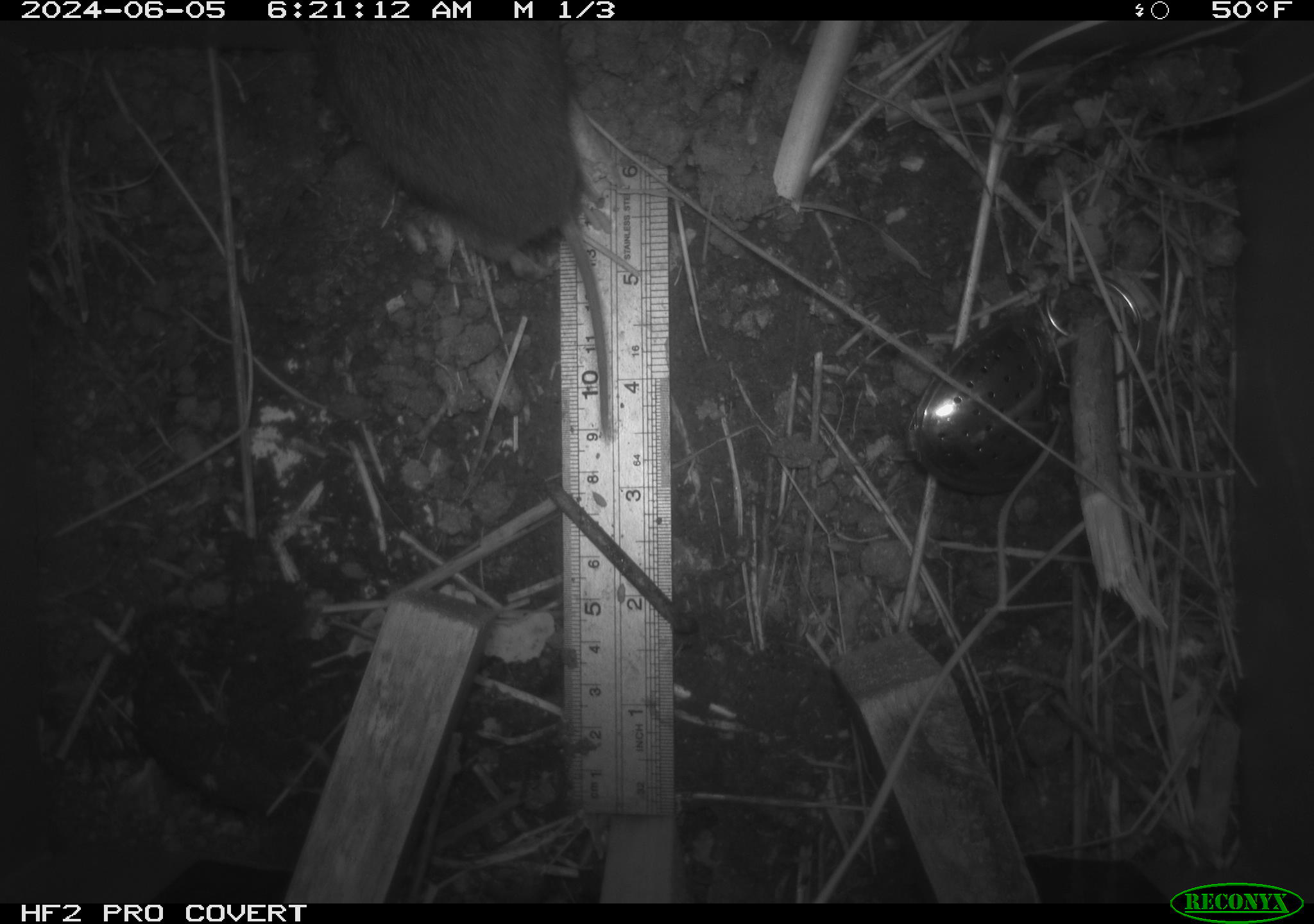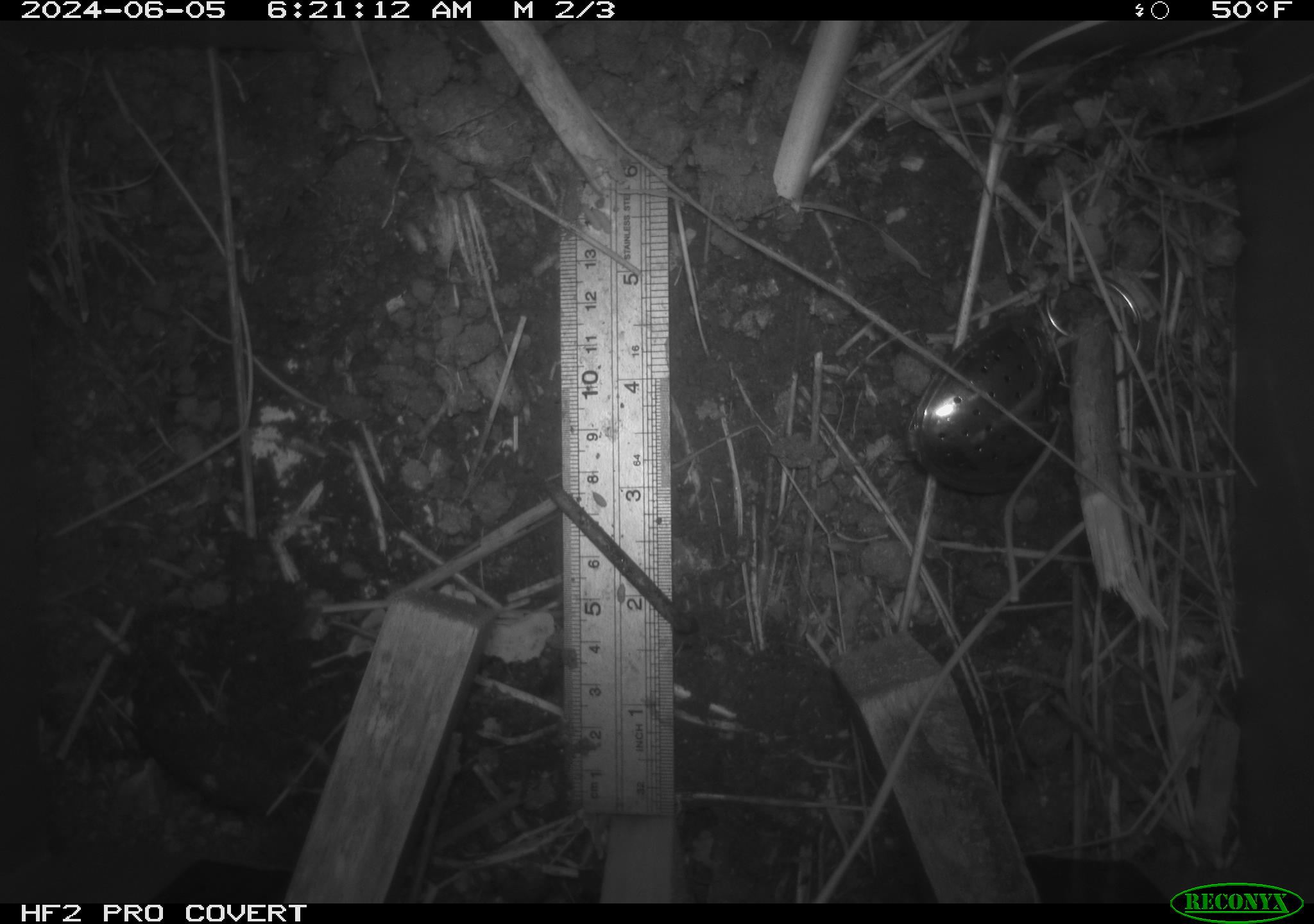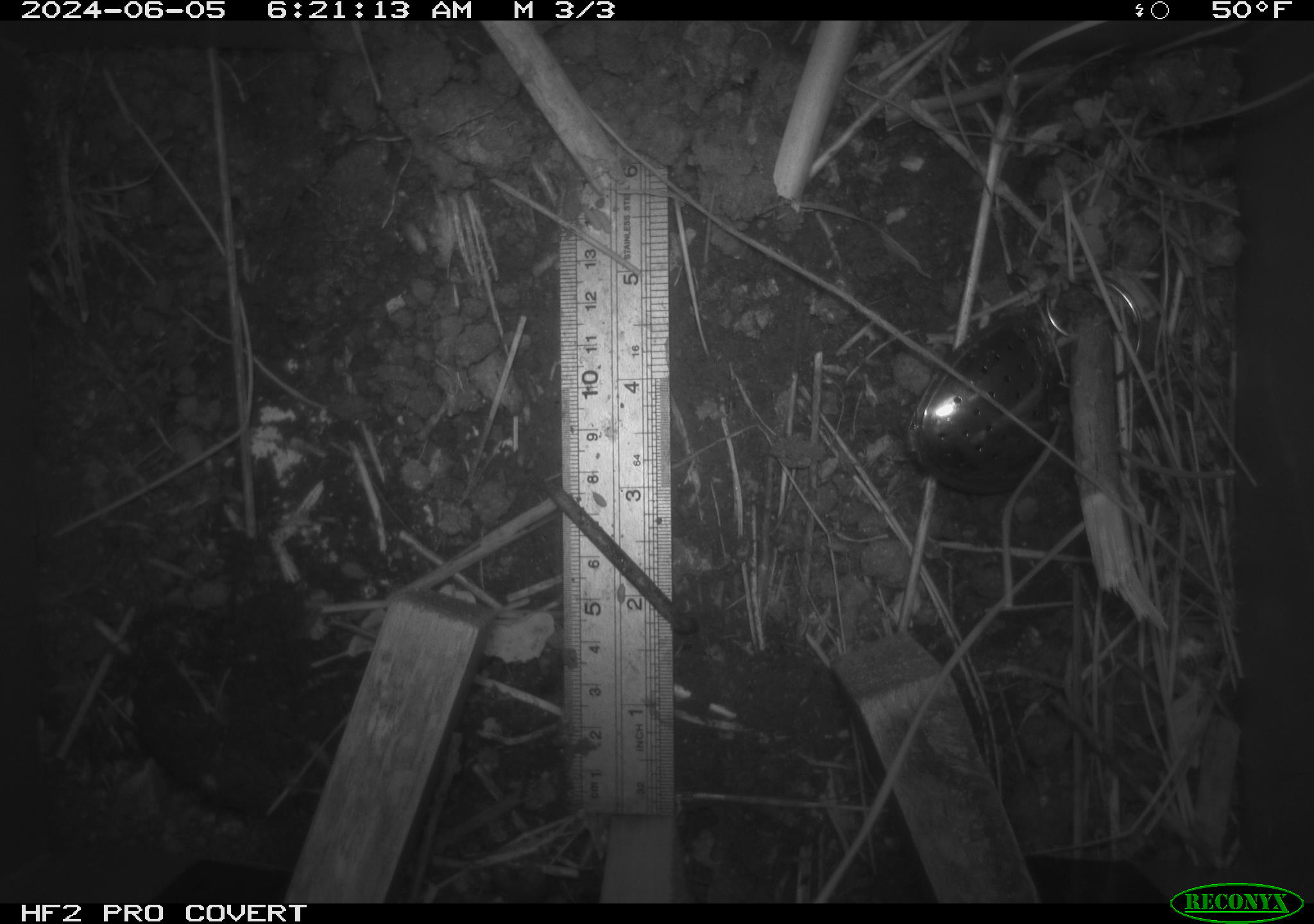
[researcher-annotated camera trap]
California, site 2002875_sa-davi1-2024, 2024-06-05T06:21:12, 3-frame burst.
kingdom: Animalia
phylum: Chordata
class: Mammalia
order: Rodentia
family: Cricetidae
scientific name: Arvicolinae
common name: voles, lemmings, and muskrats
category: arvicolinae subfamily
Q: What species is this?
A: Arvicolinae subfamily (voles, lemmings, and muskrats) (Arvicolinae).